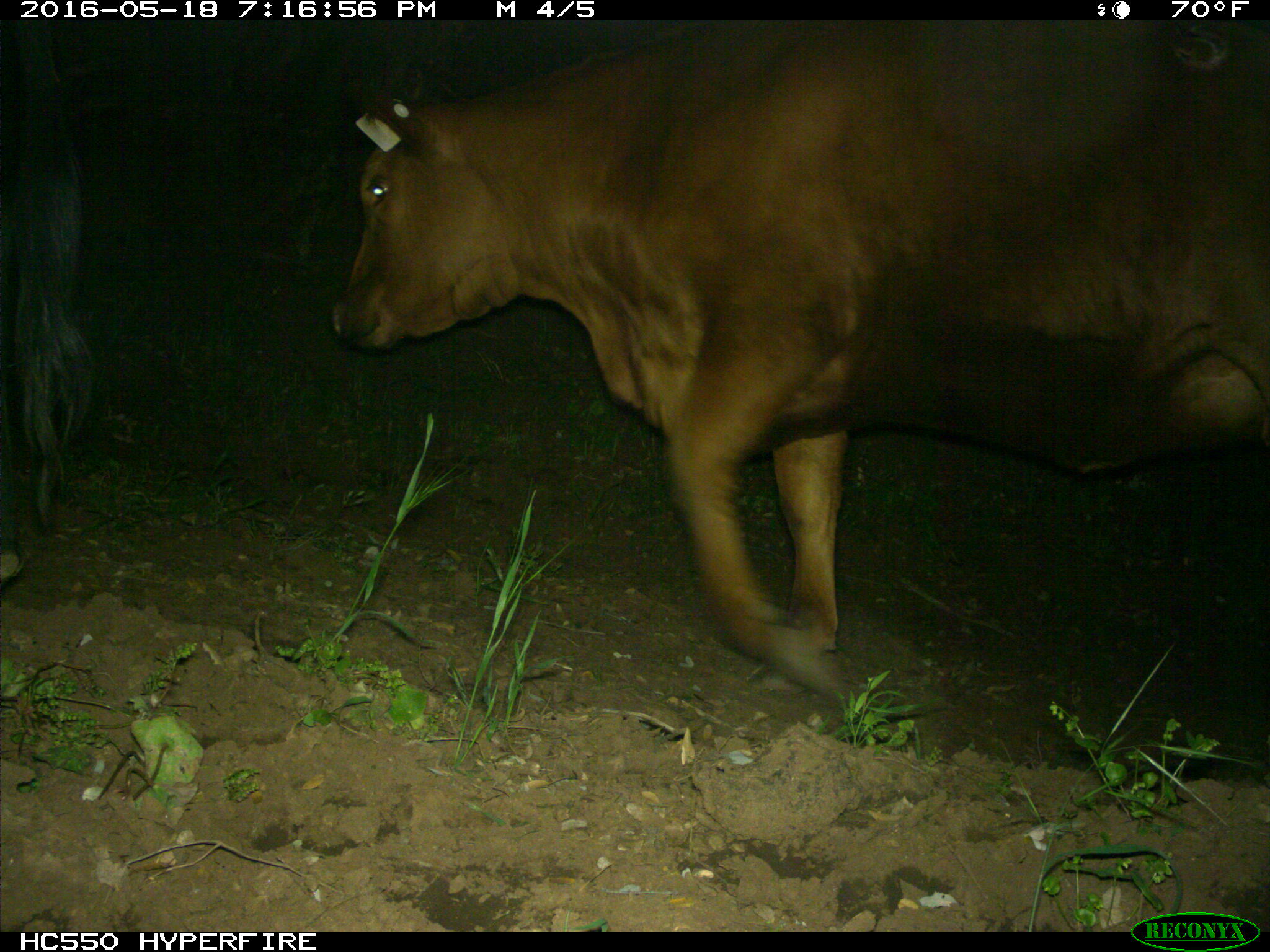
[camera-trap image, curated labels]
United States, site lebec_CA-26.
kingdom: Animalia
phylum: Chordata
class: Mammalia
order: Artiodactyla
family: Bovidae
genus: Bos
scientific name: Bos taurus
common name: domestic cow